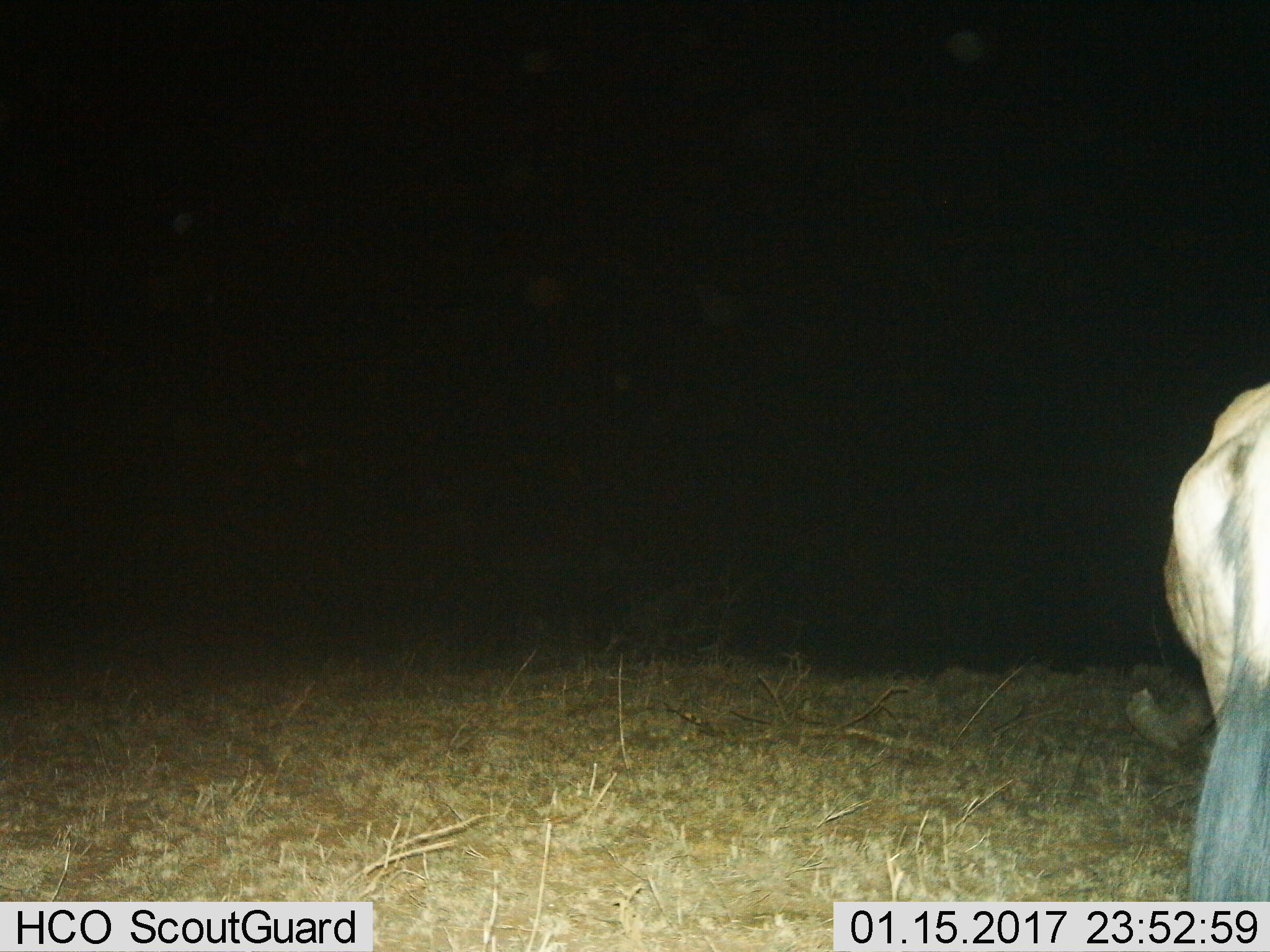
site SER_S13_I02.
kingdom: Animalia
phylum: Chordata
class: Mammalia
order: Artiodactyla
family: Bovidae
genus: Connochaetes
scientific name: Connochaetes taurinus taurinus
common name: blue wildebeest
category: wildebeestblue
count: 1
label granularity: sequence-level